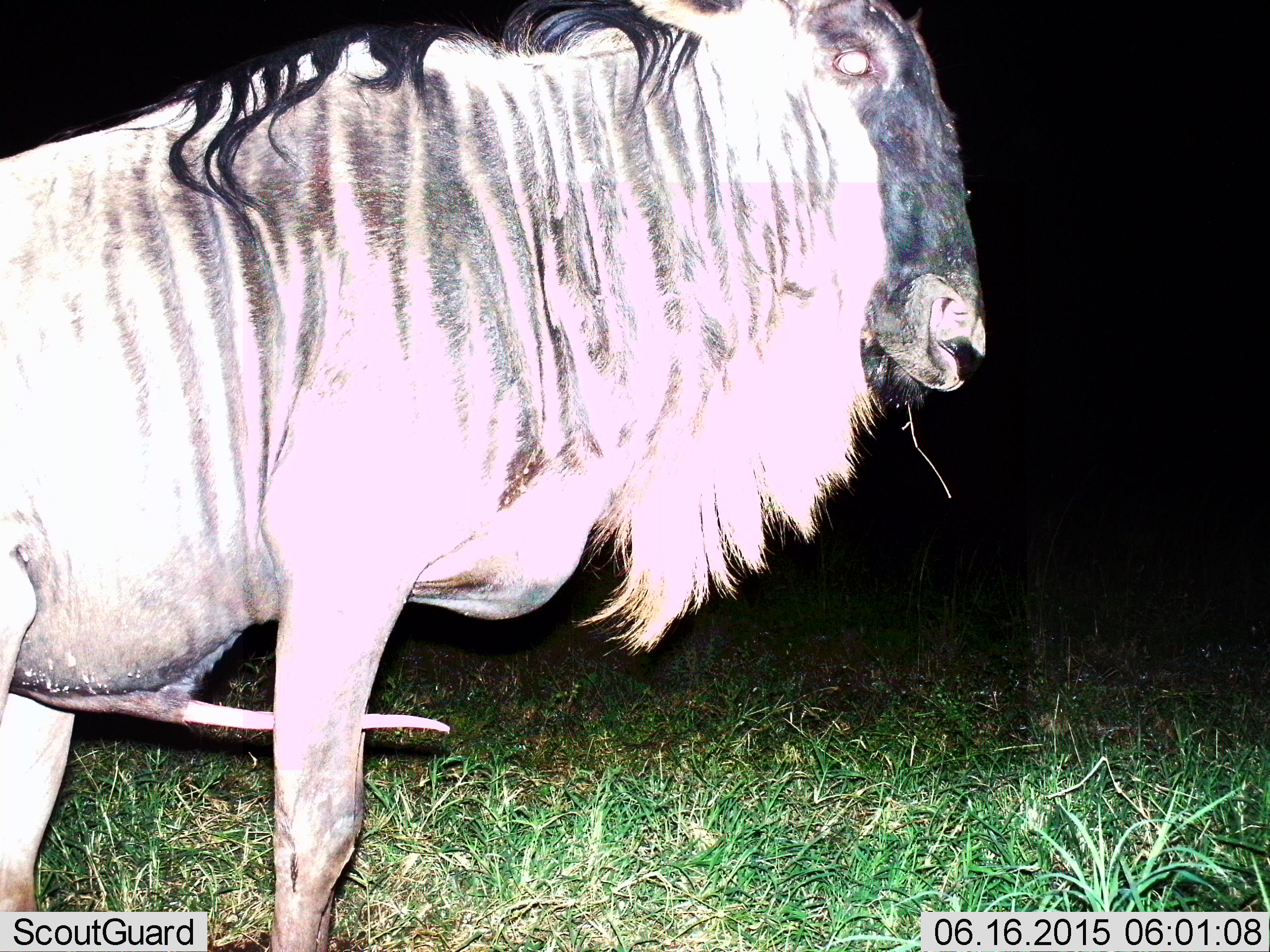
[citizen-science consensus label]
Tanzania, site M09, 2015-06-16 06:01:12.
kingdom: Animalia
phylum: Chordata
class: Mammalia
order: Artiodactyla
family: Bovidae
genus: Connochaetes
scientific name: Connochaetes taurinus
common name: blue wildebeest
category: wildebeest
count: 1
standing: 100%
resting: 0%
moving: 0%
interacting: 0%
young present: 0%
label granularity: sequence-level